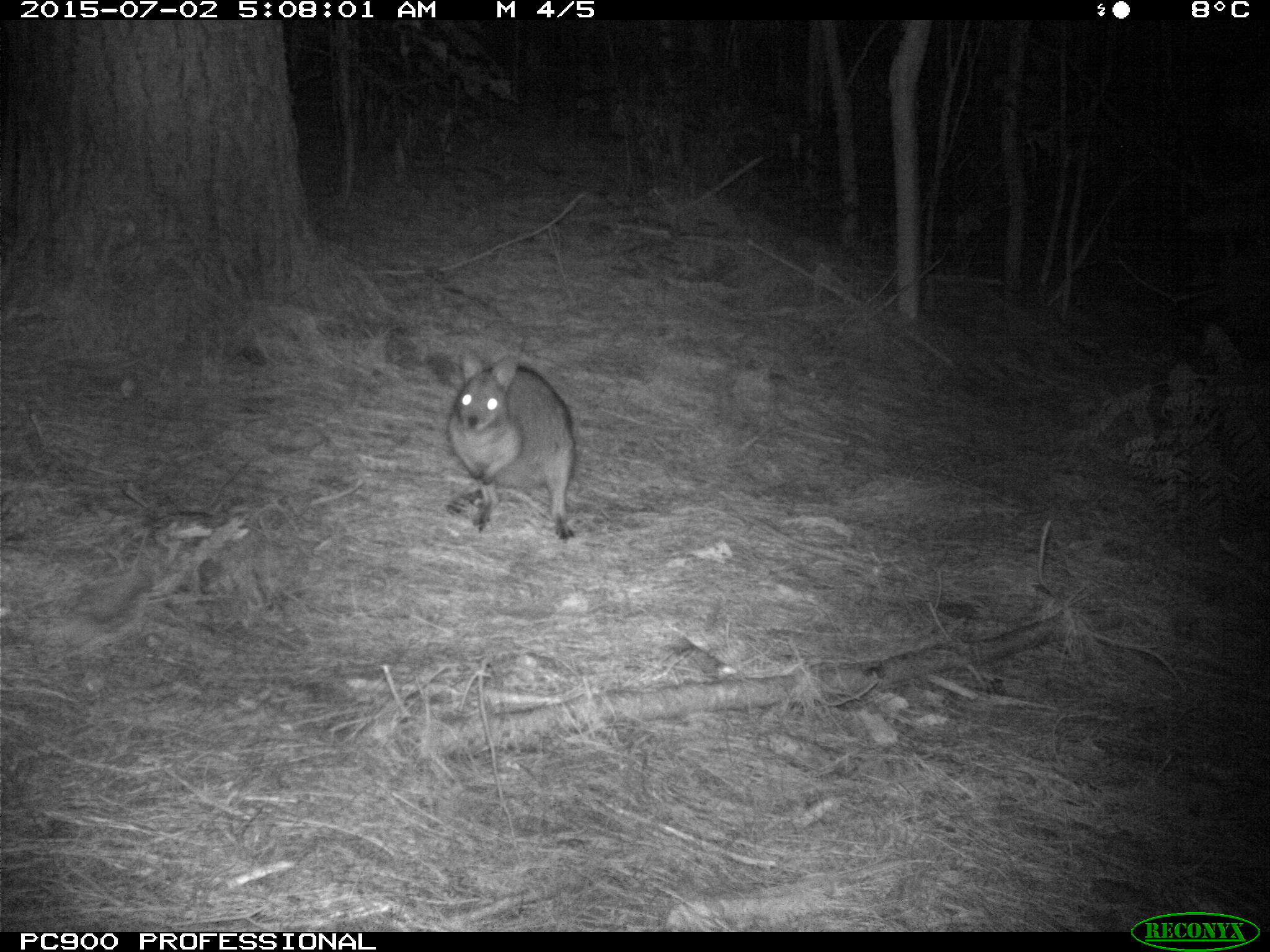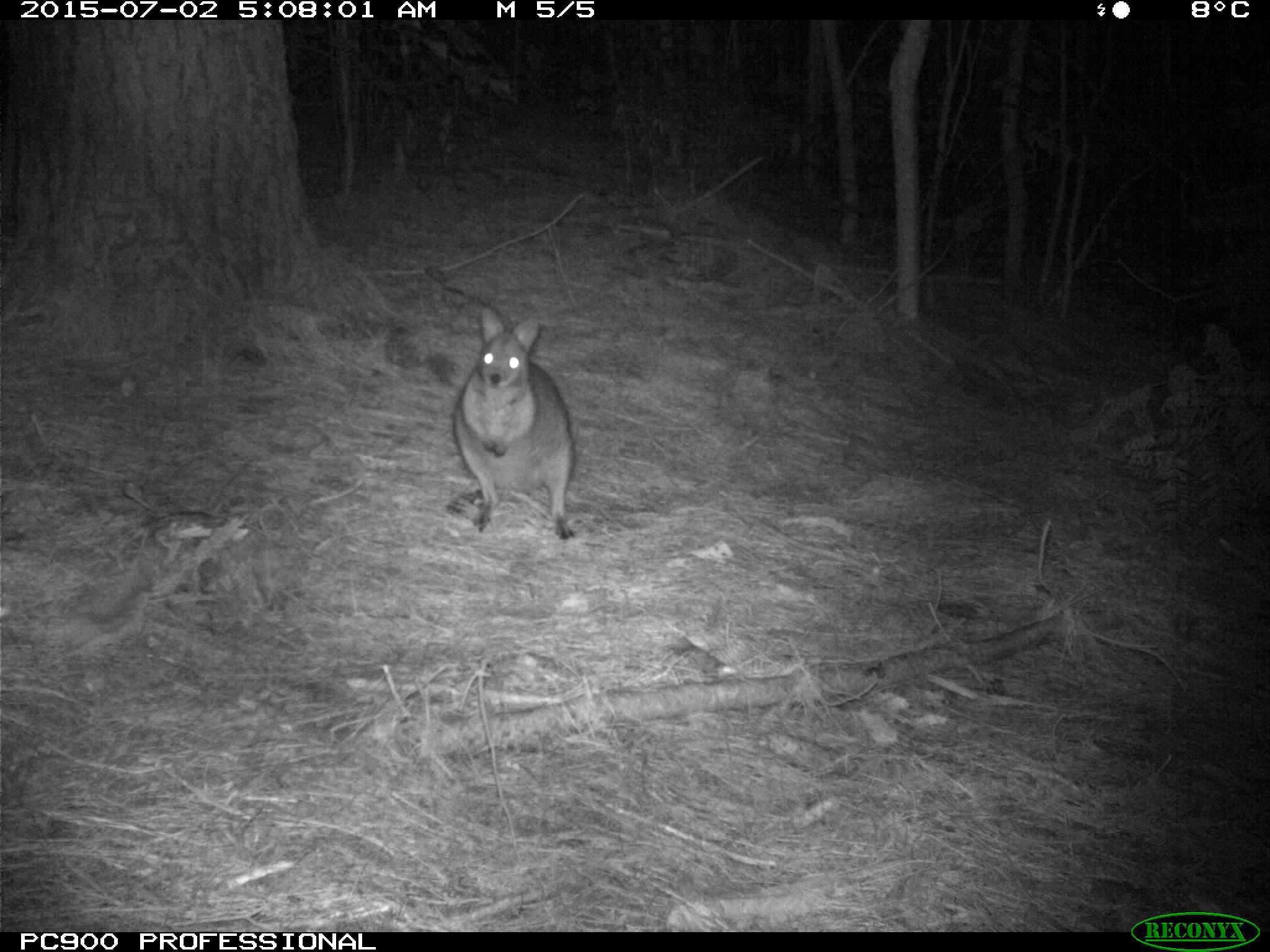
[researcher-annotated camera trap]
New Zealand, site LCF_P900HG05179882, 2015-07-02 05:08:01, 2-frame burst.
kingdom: Animalia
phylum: Chordata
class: Mammalia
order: Diprotodontia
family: Macropodidae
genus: Notamacropus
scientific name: Notamacropus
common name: wallaby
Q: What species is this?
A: Wallaby (Notamacropus).